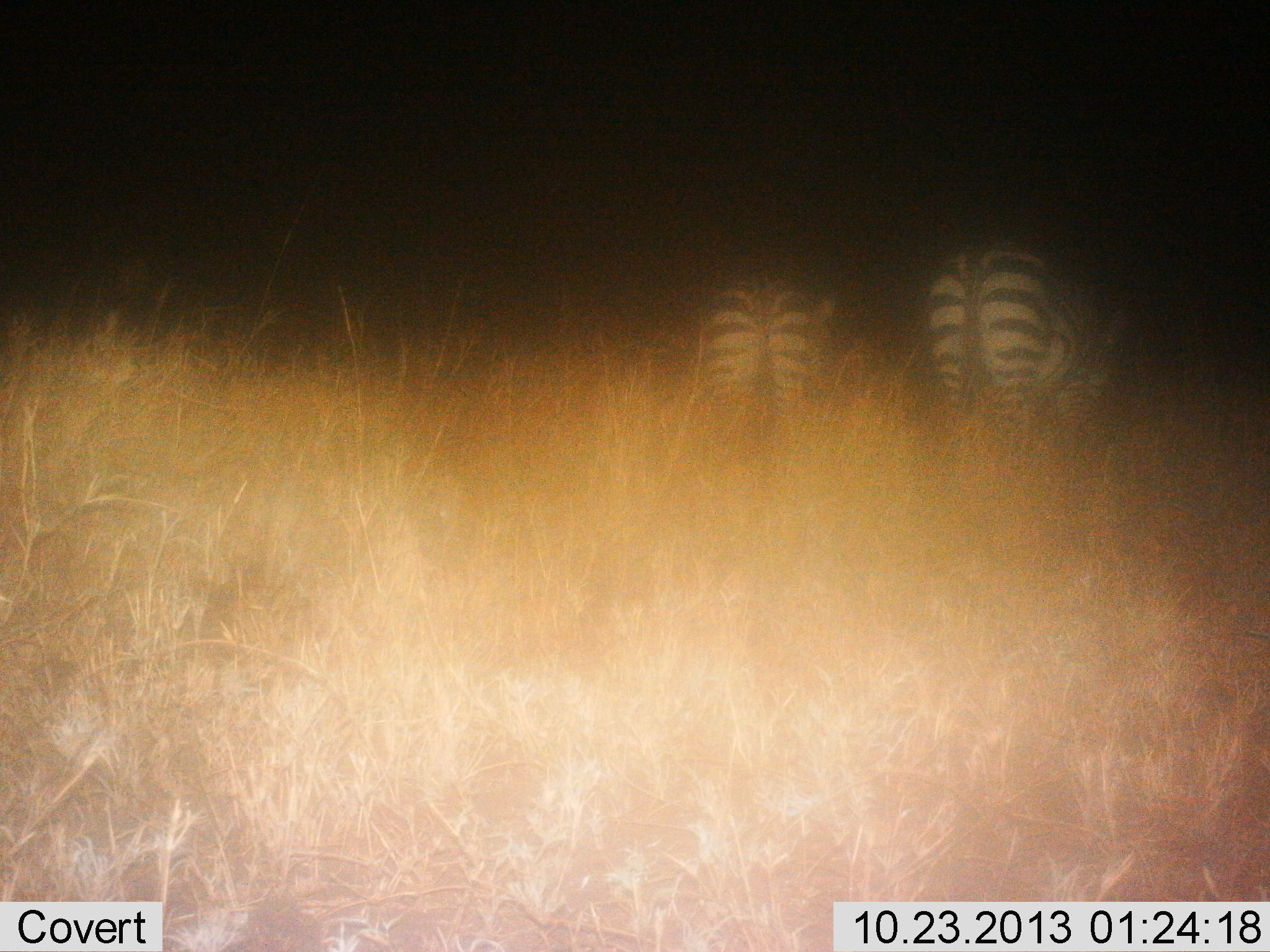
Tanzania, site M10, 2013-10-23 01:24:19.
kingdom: Animalia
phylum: Chordata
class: Mammalia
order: Perissodactyla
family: Equidae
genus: Equus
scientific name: Equus quagga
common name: plains zebra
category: zebra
Zebra (plains zebra) (Equus quagga), count 2. Behavior (volunteer vote fractions): standing 68%, resting 5%, moving 5%, interacting 0%. Young present (vote fraction): 0%. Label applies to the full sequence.